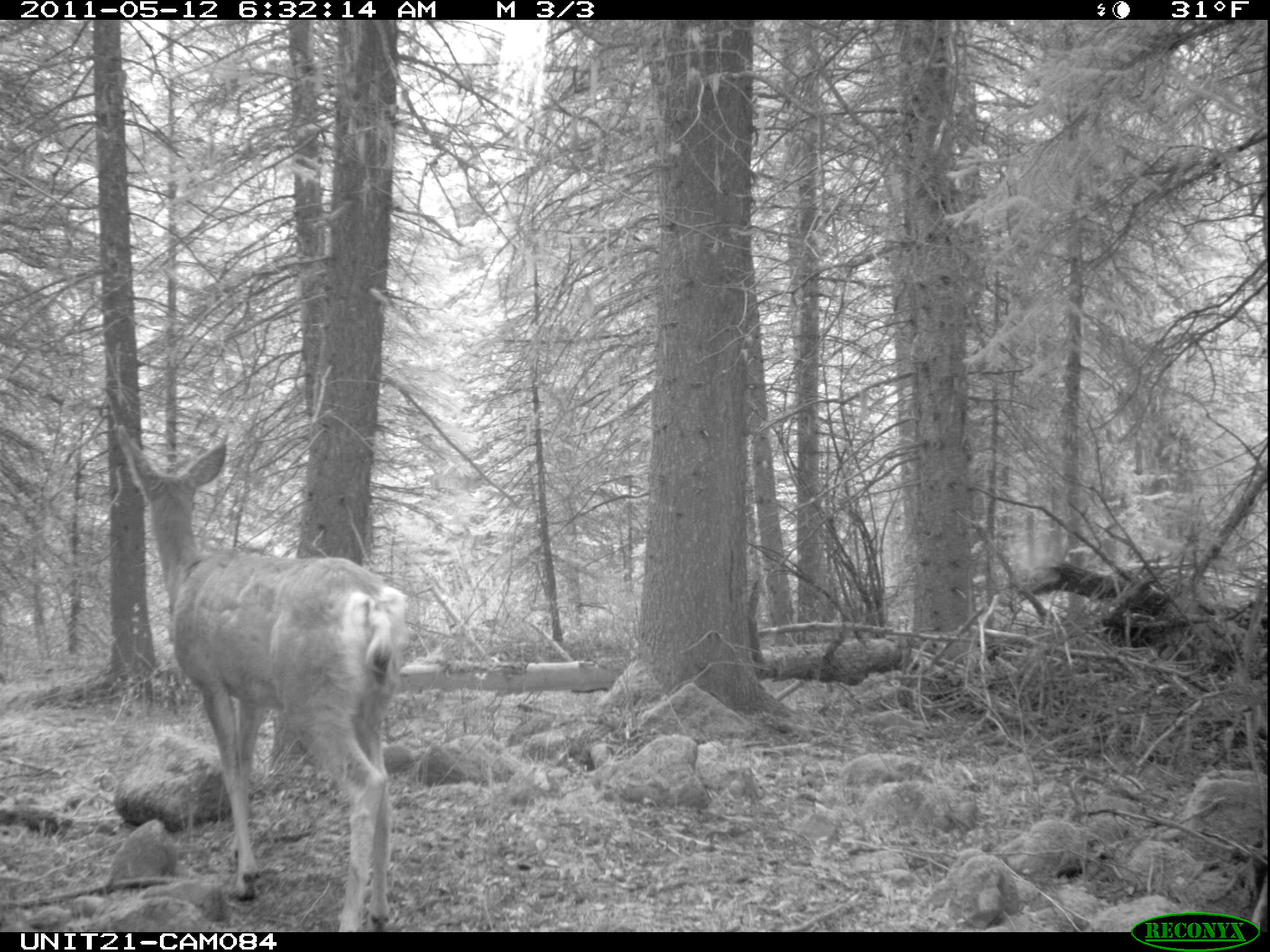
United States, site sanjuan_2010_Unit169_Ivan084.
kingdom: Animalia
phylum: Chordata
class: Mammalia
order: Artiodactyla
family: Cervidae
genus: Odocoileus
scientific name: Odocoileus hemionus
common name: mule deer